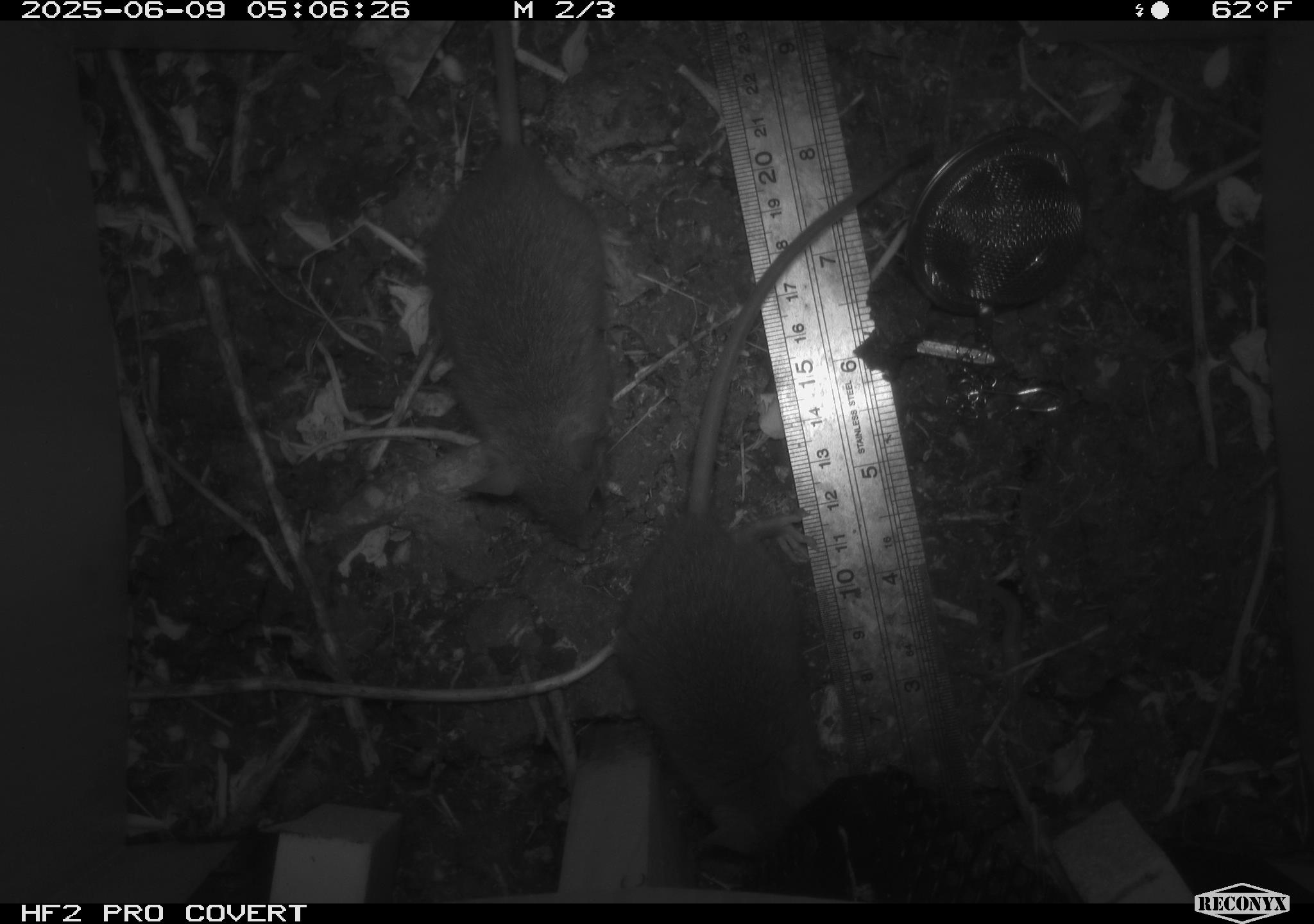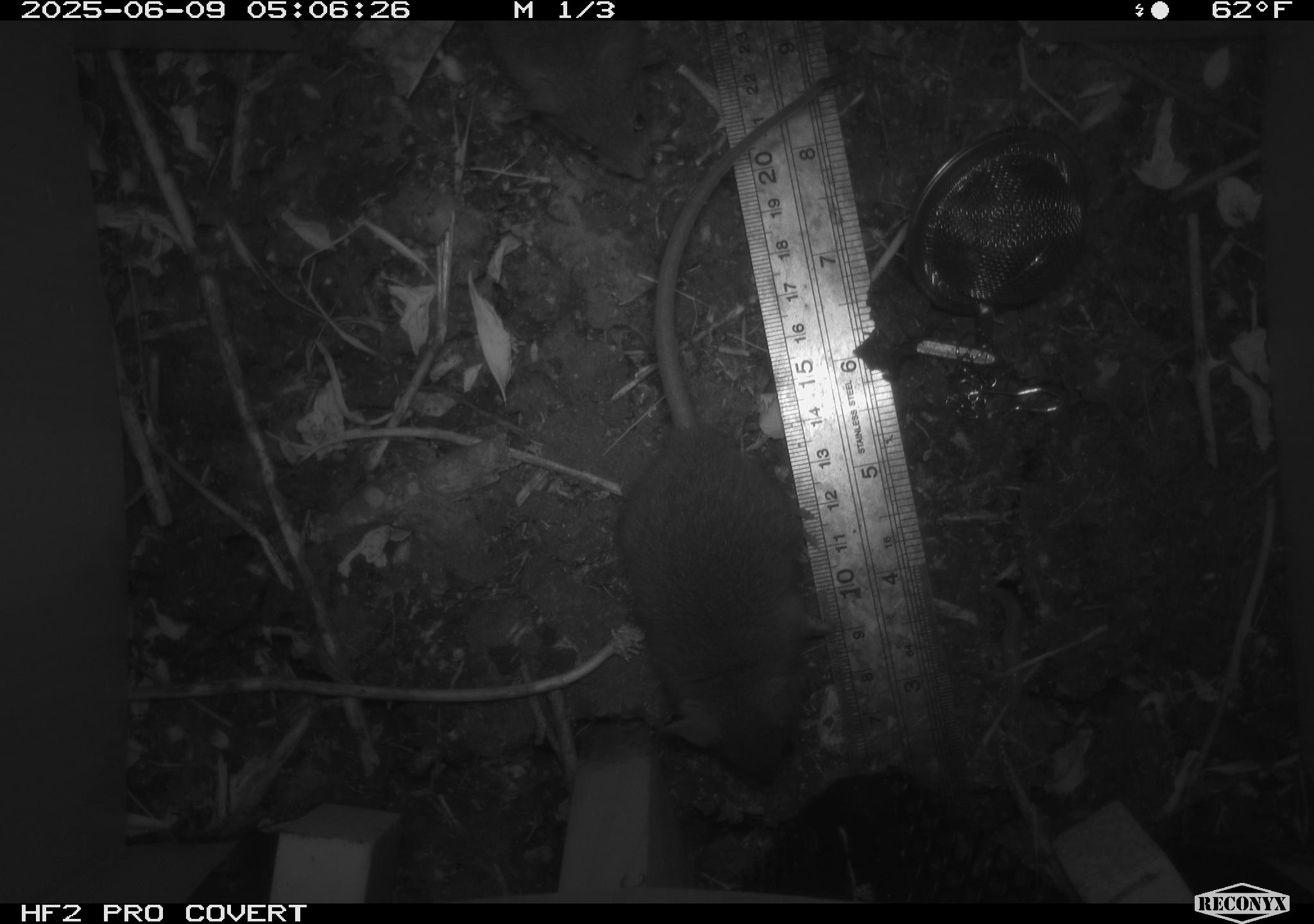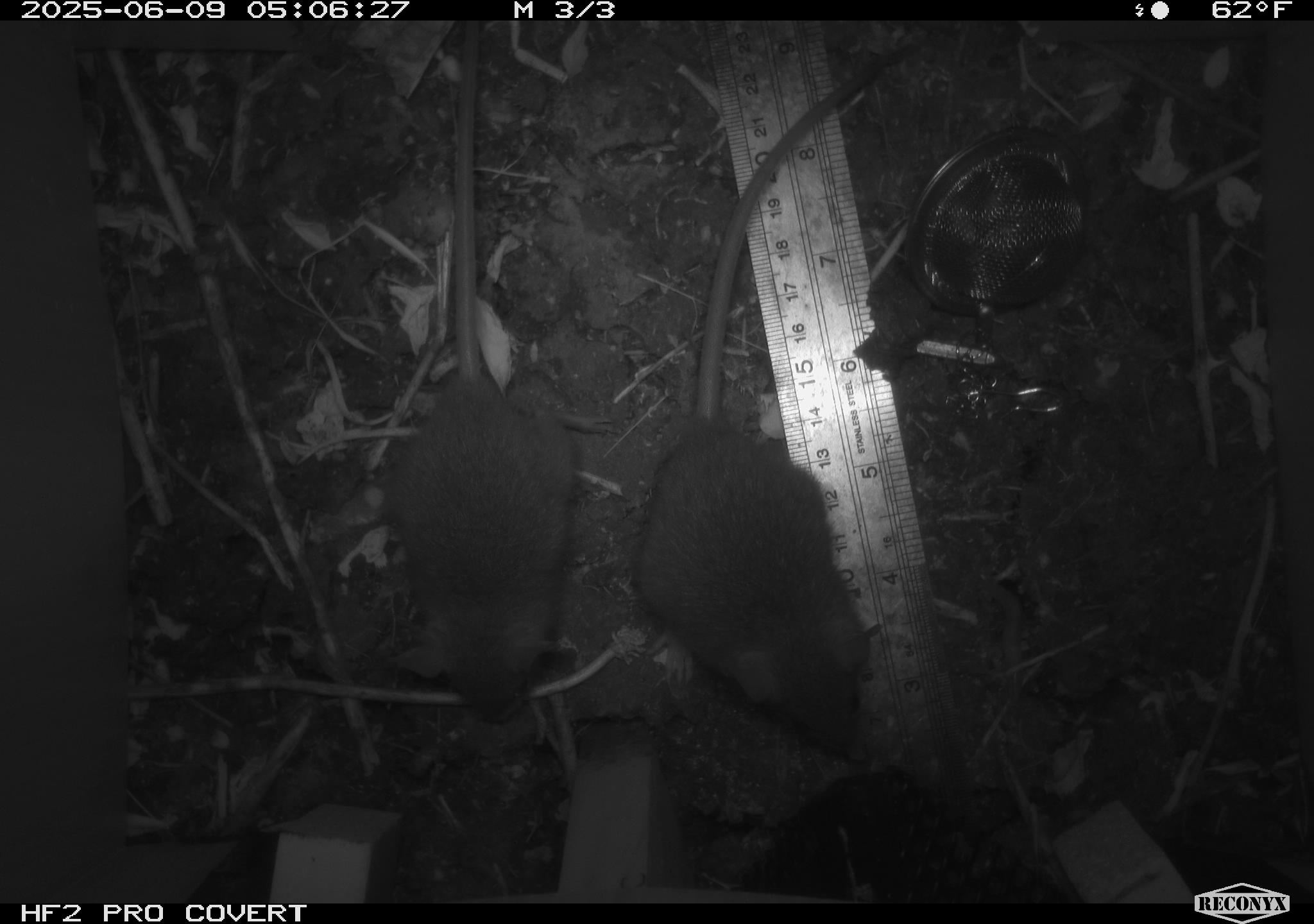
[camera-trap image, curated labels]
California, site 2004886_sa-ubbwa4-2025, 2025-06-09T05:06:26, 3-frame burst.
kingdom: Animalia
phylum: Chordata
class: Mammalia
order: Rodentia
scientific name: Rodentia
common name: rodent